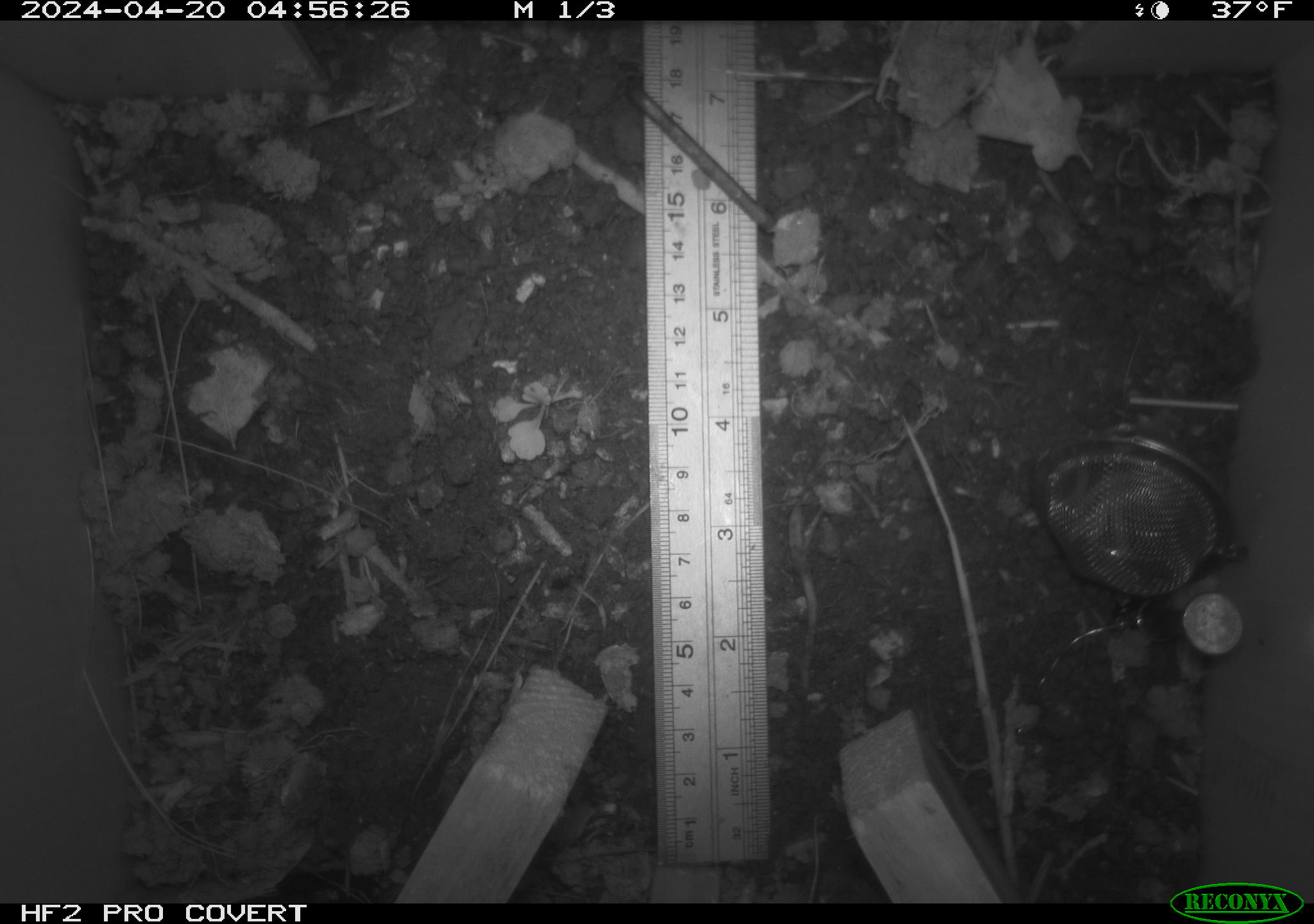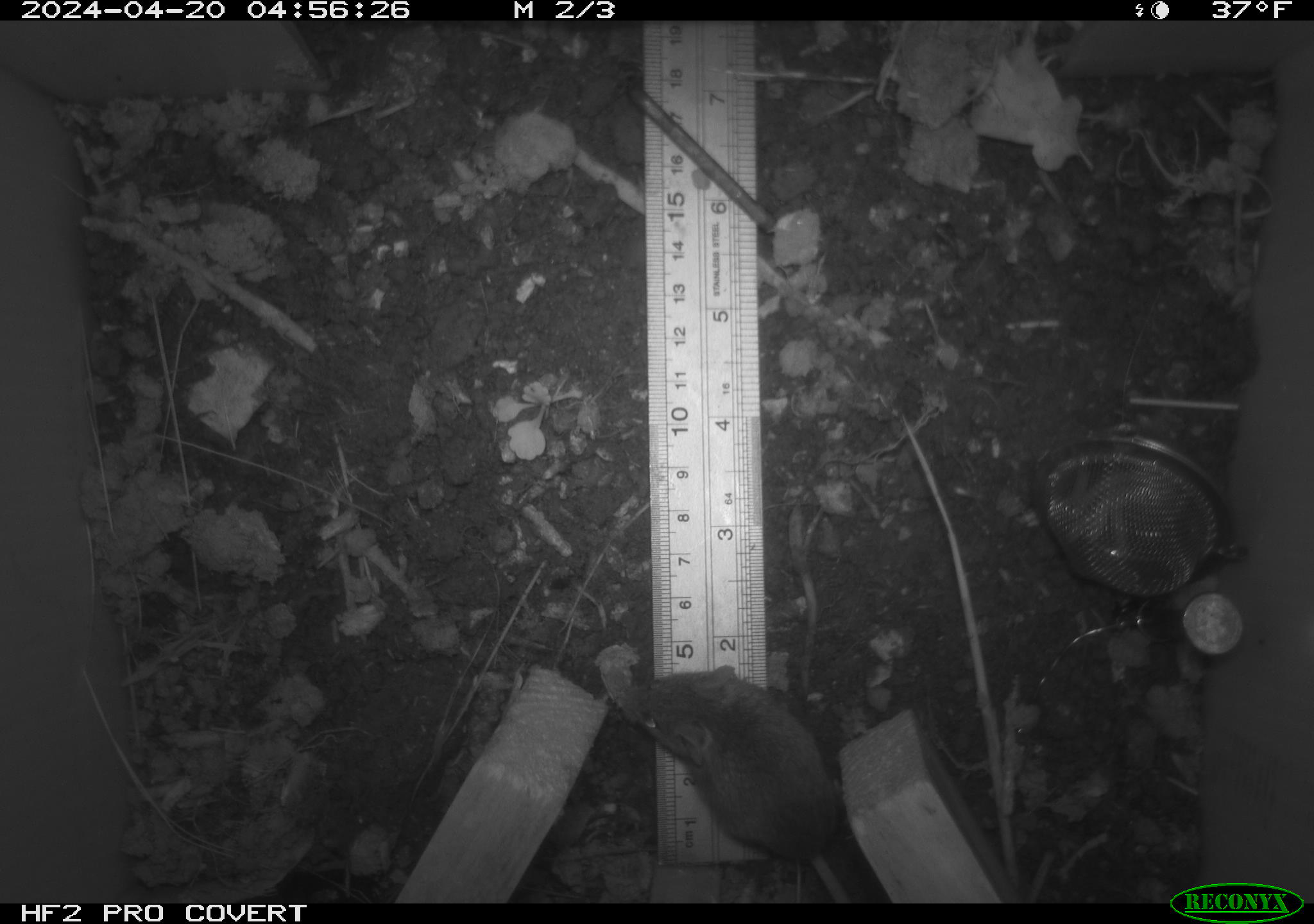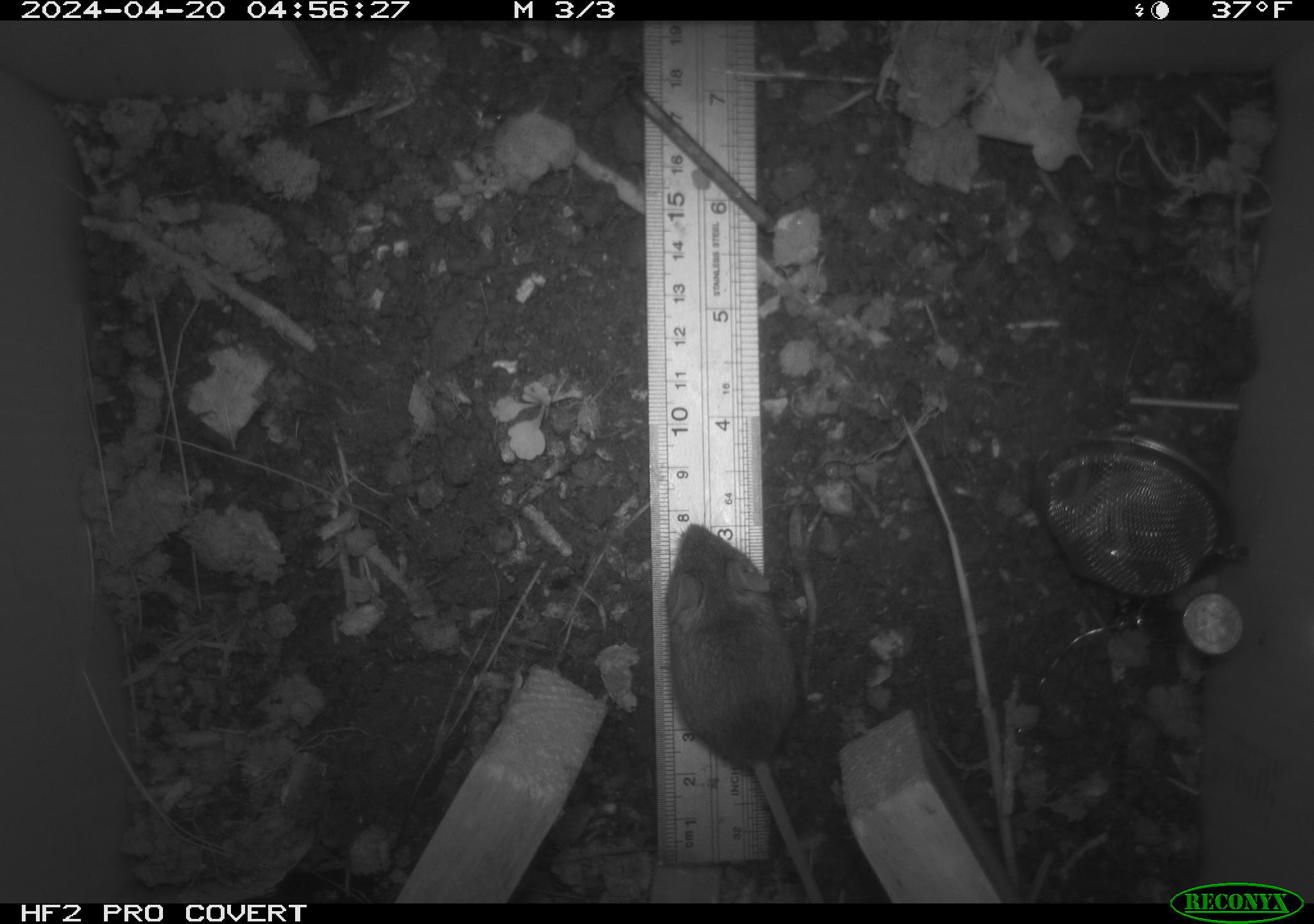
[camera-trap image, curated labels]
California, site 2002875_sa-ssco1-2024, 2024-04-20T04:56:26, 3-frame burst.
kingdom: Animalia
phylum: Chordata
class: Mammalia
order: Rodentia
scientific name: Rodentia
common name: mouse species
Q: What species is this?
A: Mouse species (Rodentia).